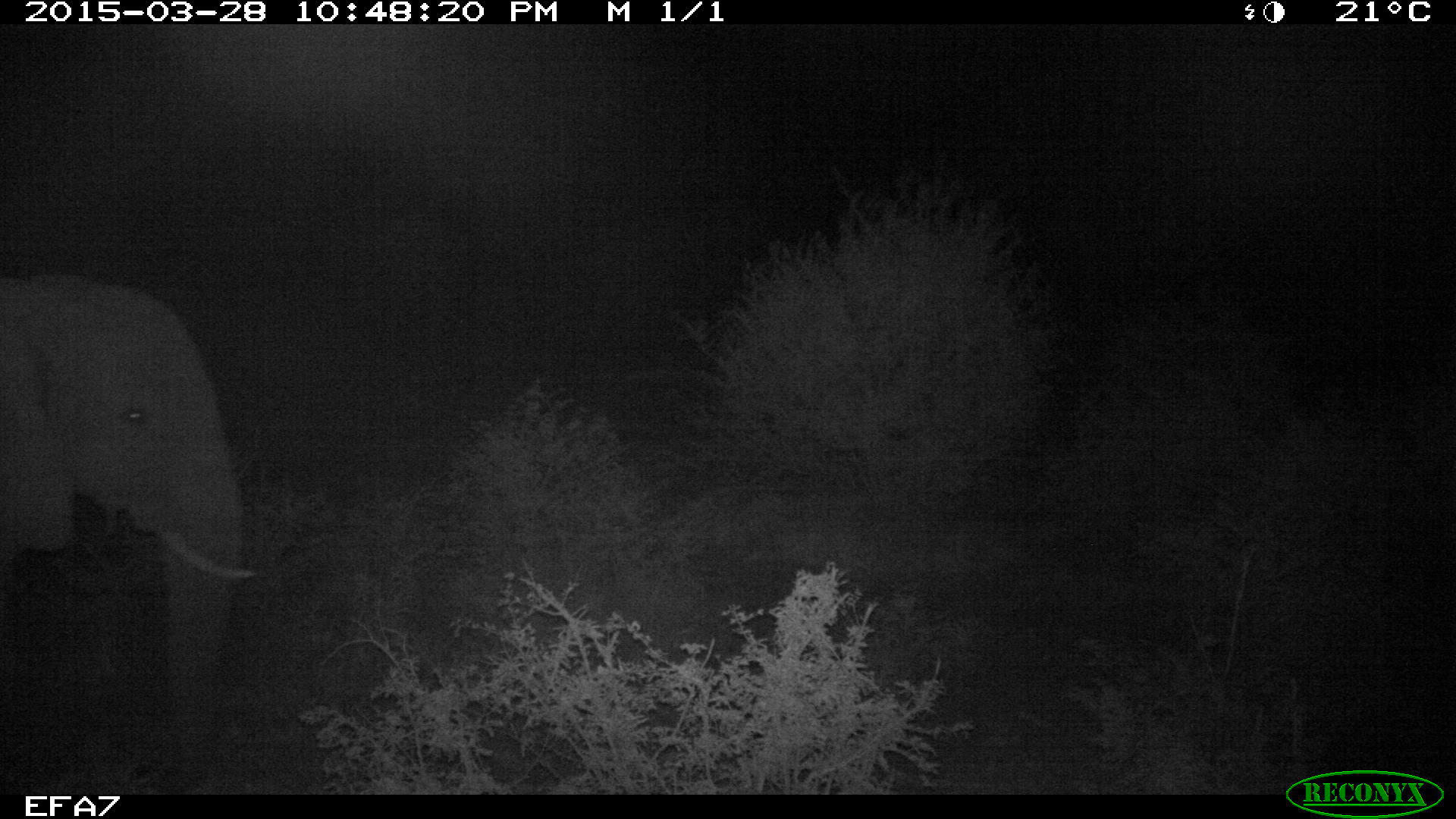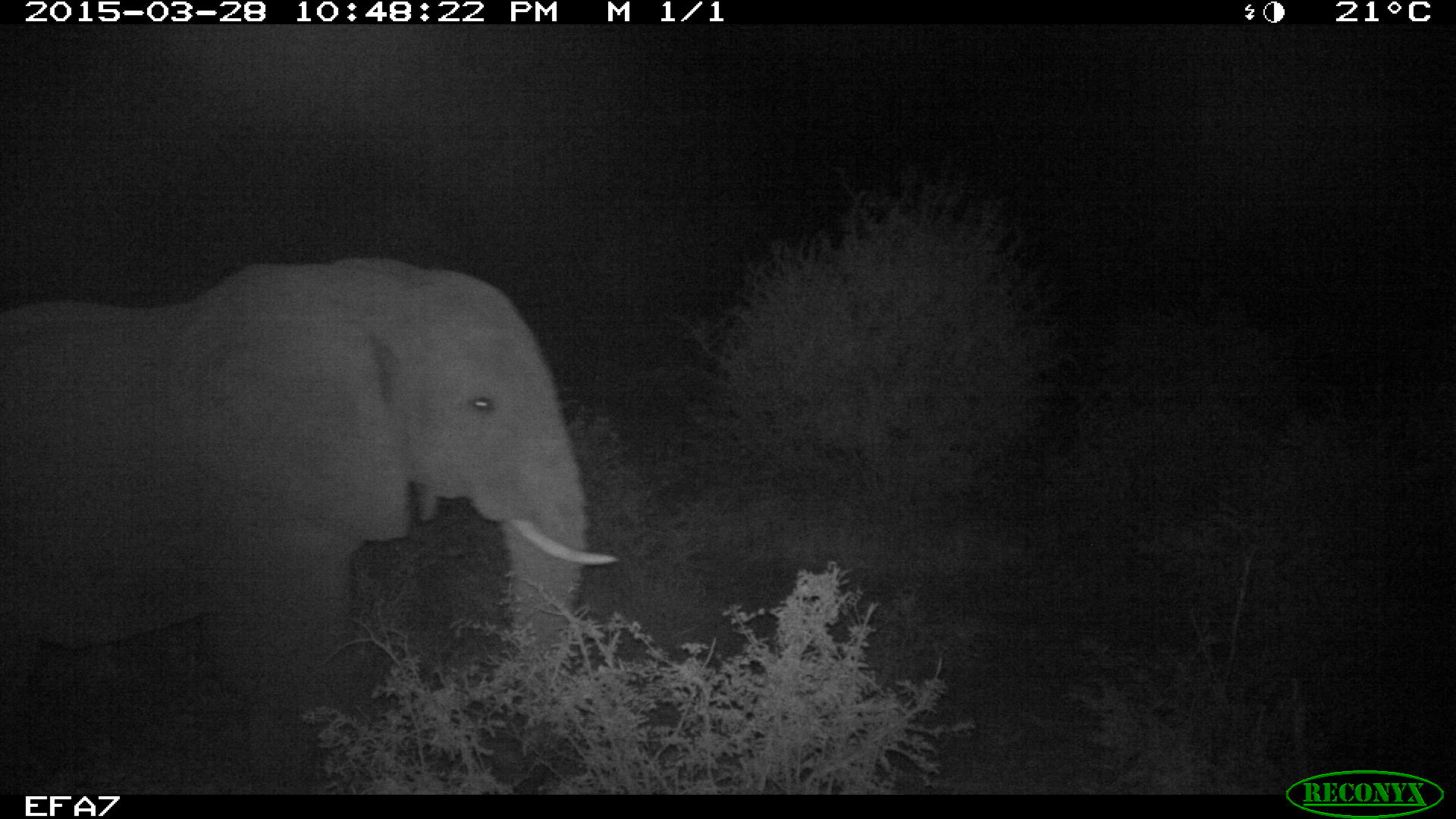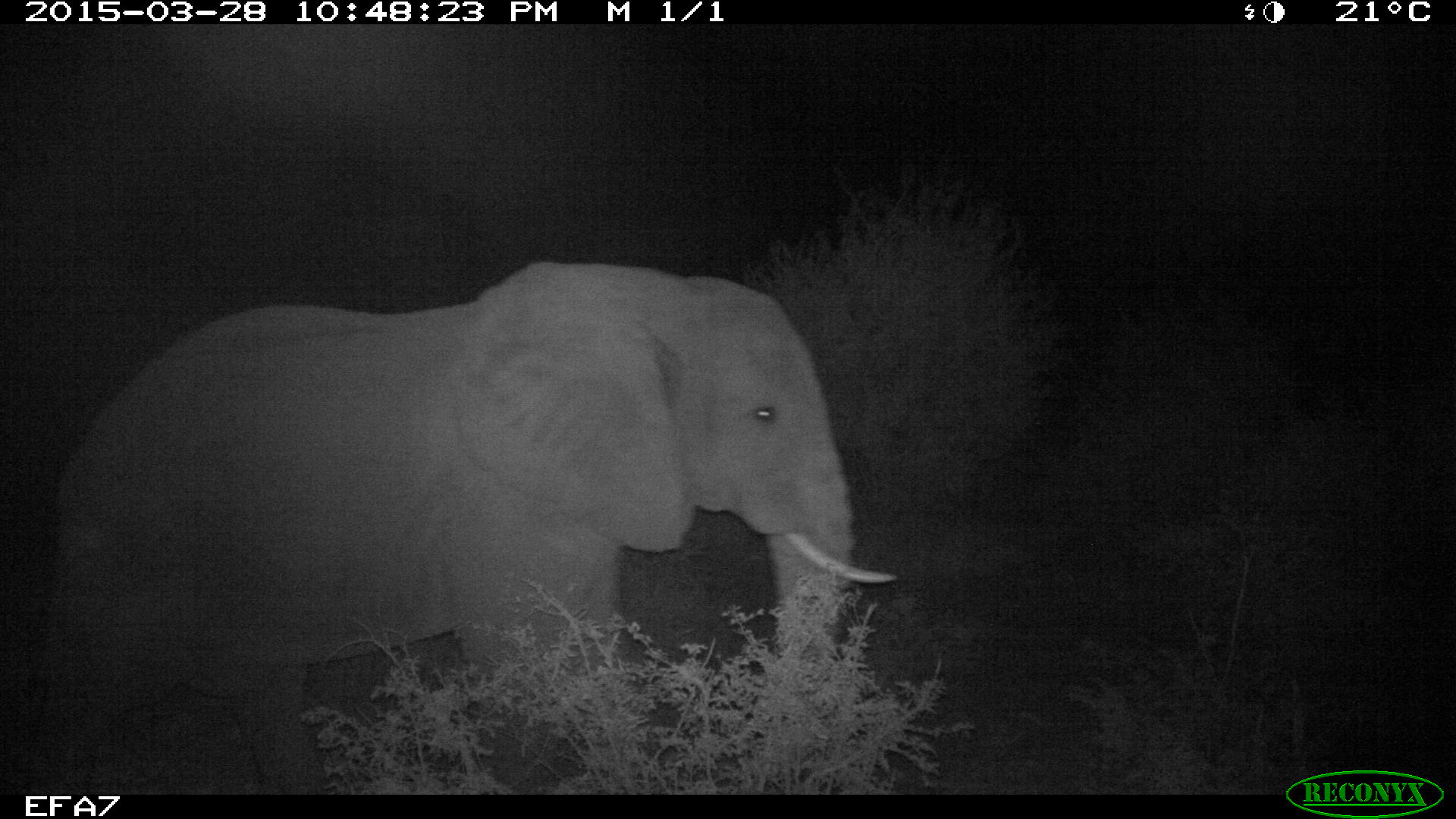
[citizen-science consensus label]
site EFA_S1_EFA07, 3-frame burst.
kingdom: Animalia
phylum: Chordata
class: Mammalia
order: Proboscidea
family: Elephantidae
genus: Loxodonta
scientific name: Loxodonta africana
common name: african bush elephant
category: elephant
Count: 1.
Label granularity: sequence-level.